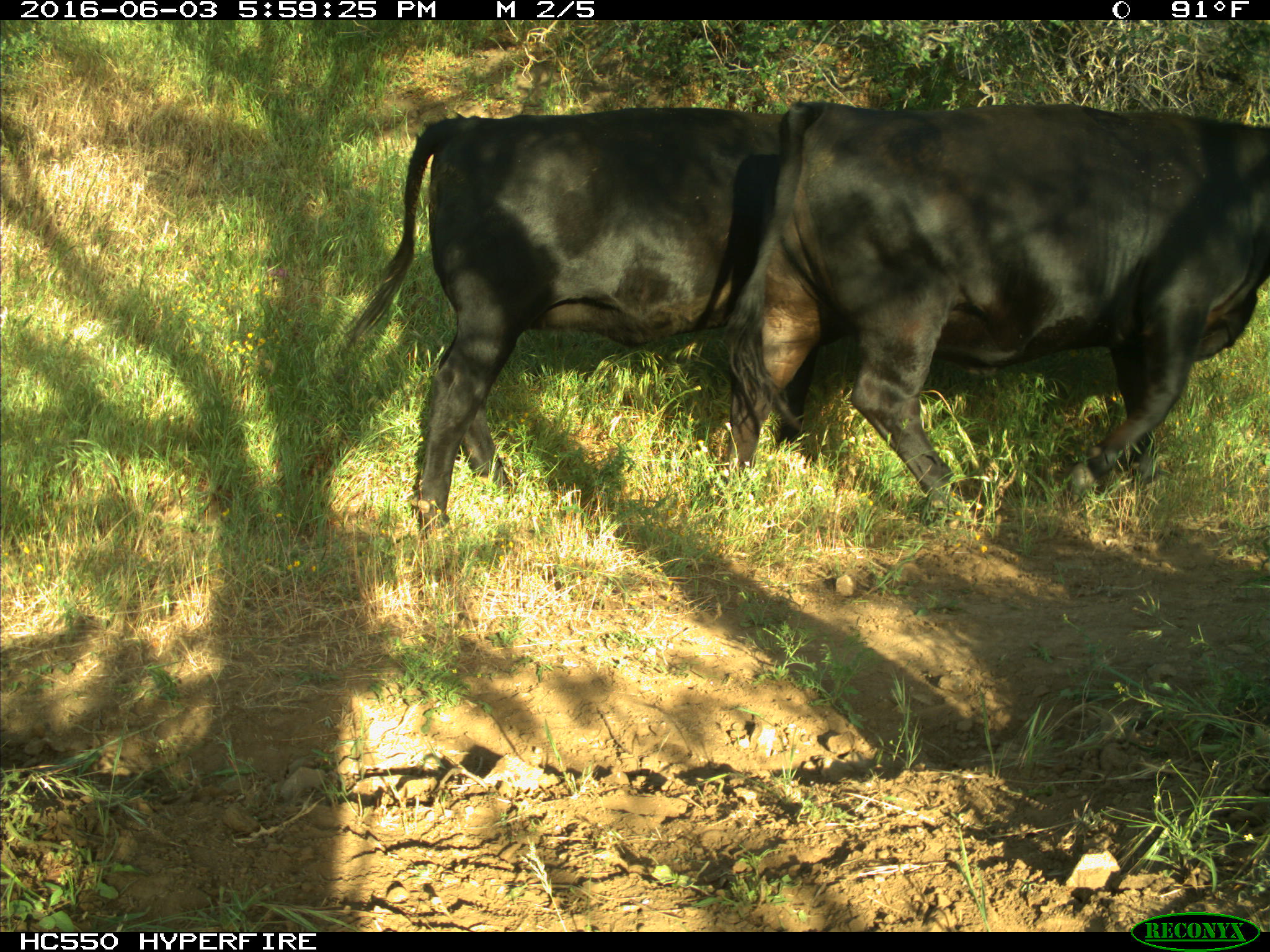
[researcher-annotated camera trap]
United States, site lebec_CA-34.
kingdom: Animalia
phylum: Chordata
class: Mammalia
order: Artiodactyla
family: Bovidae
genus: Bos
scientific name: Bos taurus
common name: domestic cow